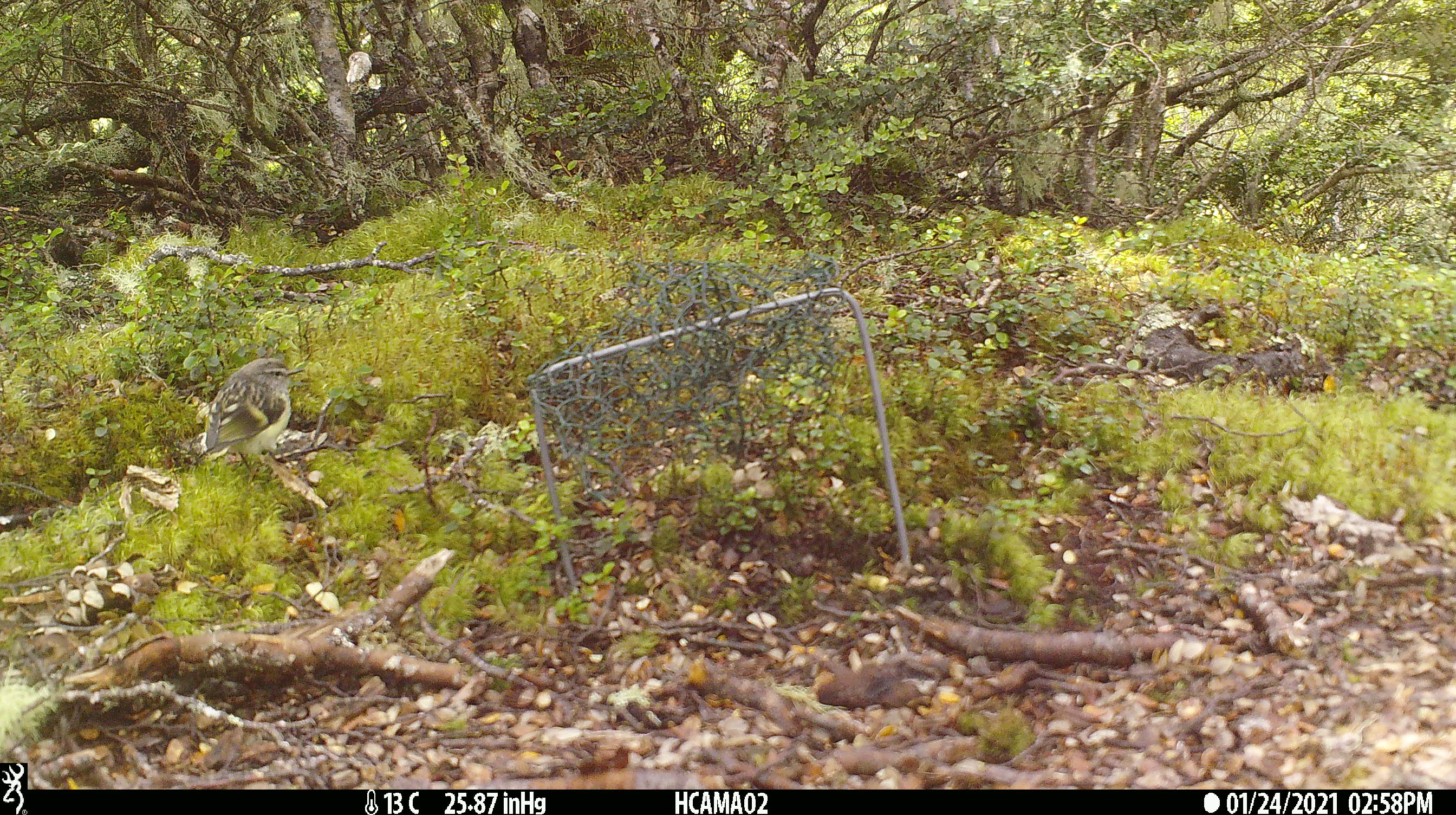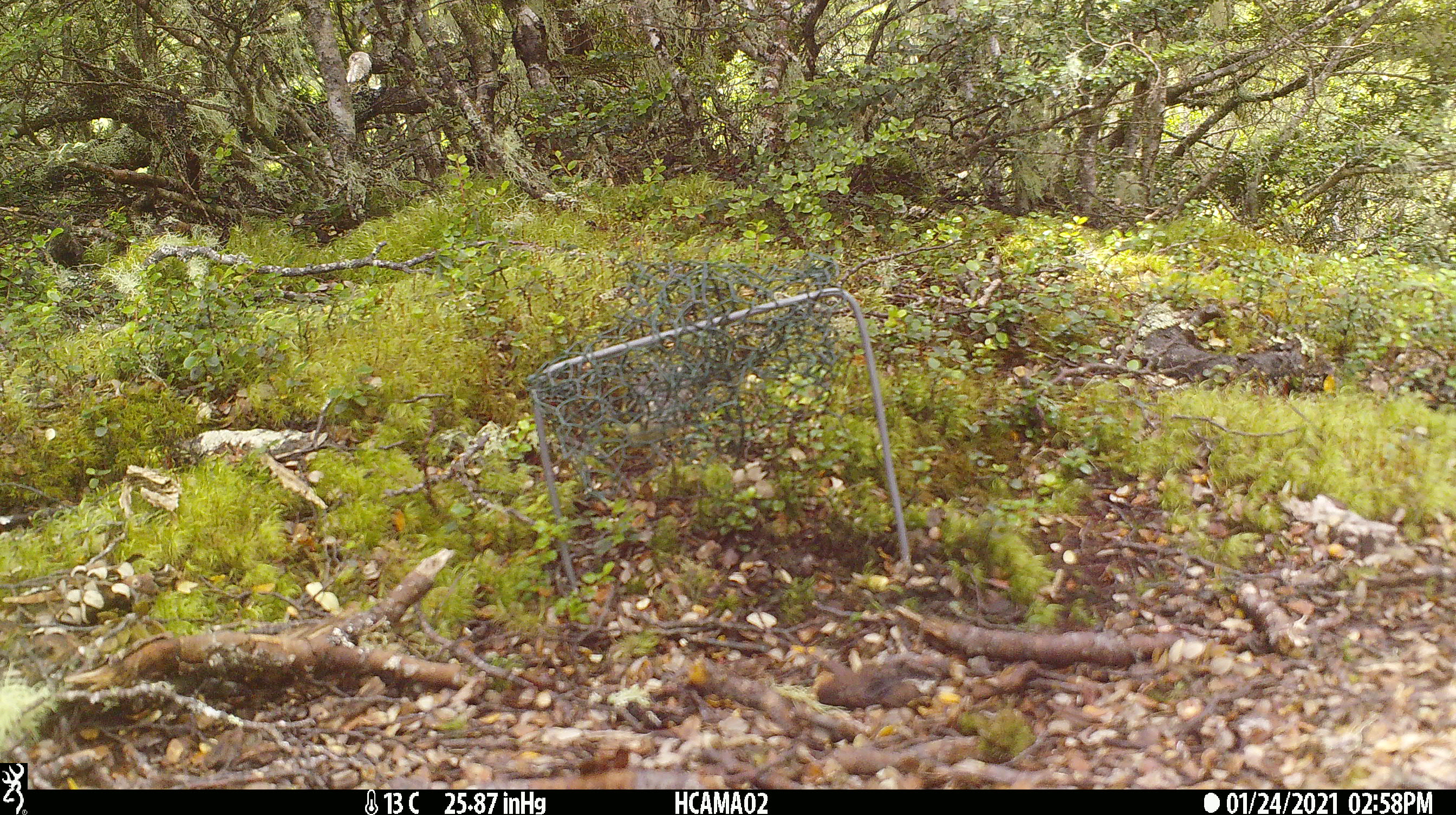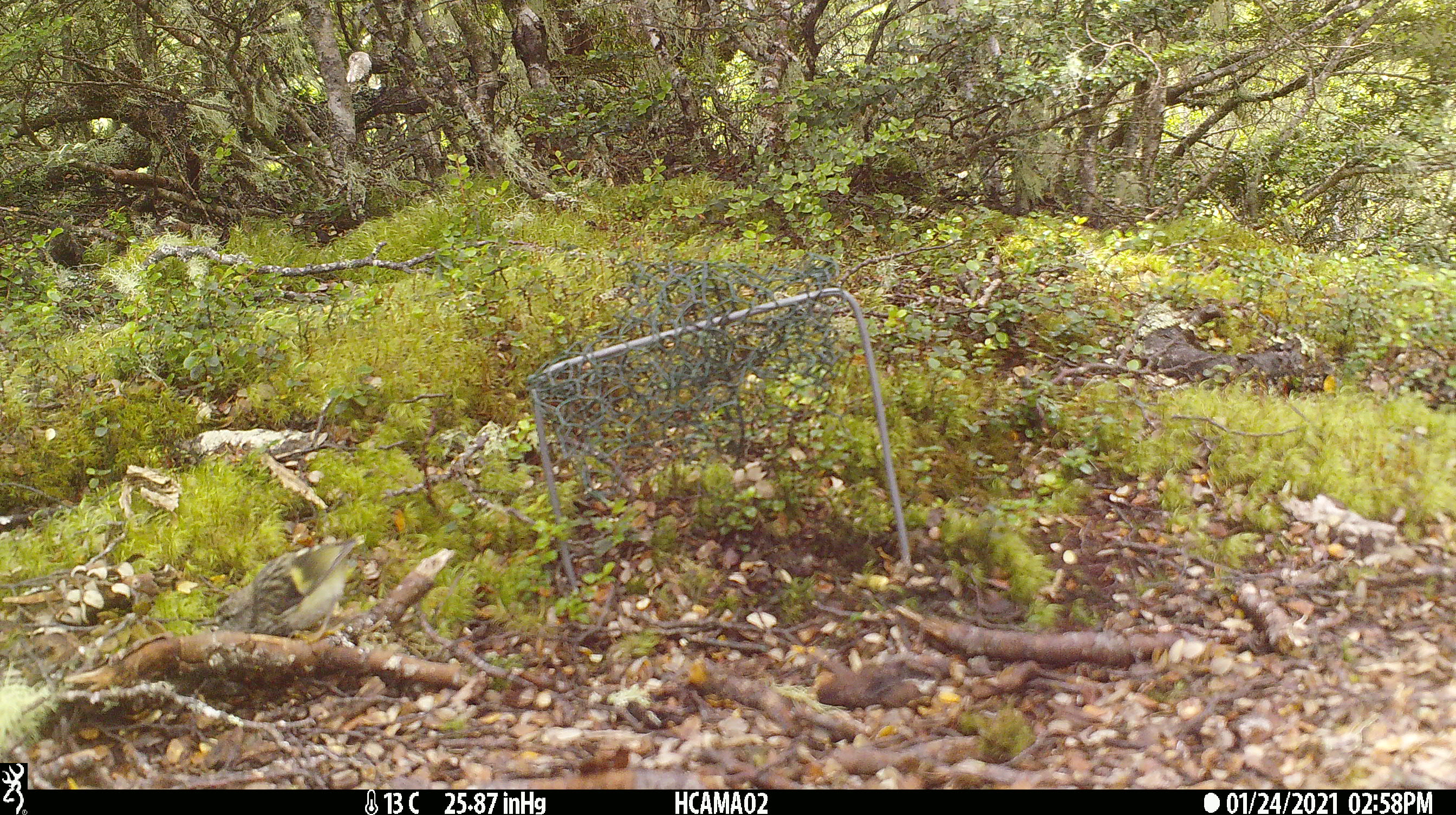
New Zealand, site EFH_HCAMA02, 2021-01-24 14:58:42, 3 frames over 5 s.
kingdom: Animalia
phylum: Chordata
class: Aves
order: Passeriformes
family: Acanthisittidae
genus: Acanthisitta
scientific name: Acanthisitta chloris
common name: rifleman